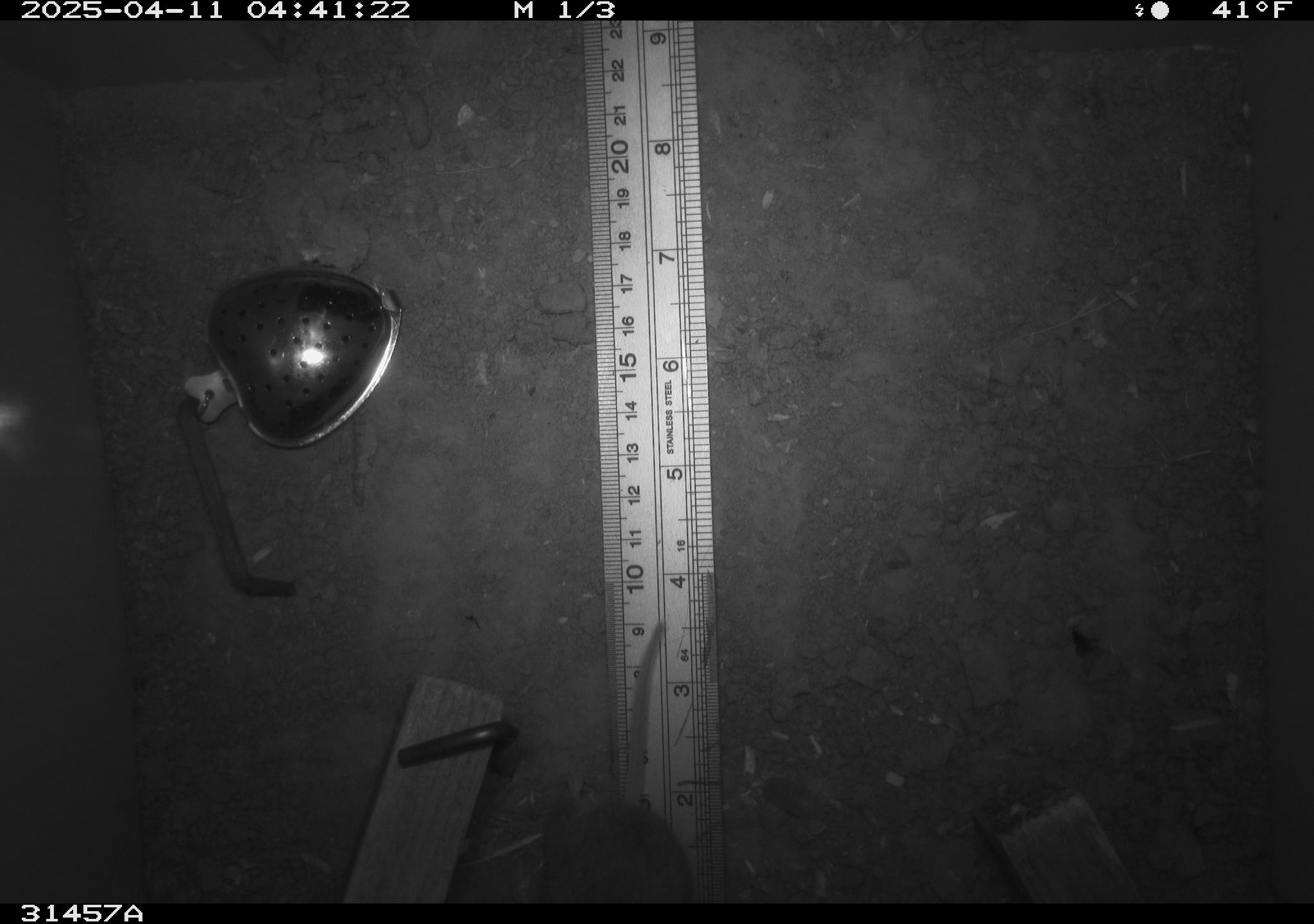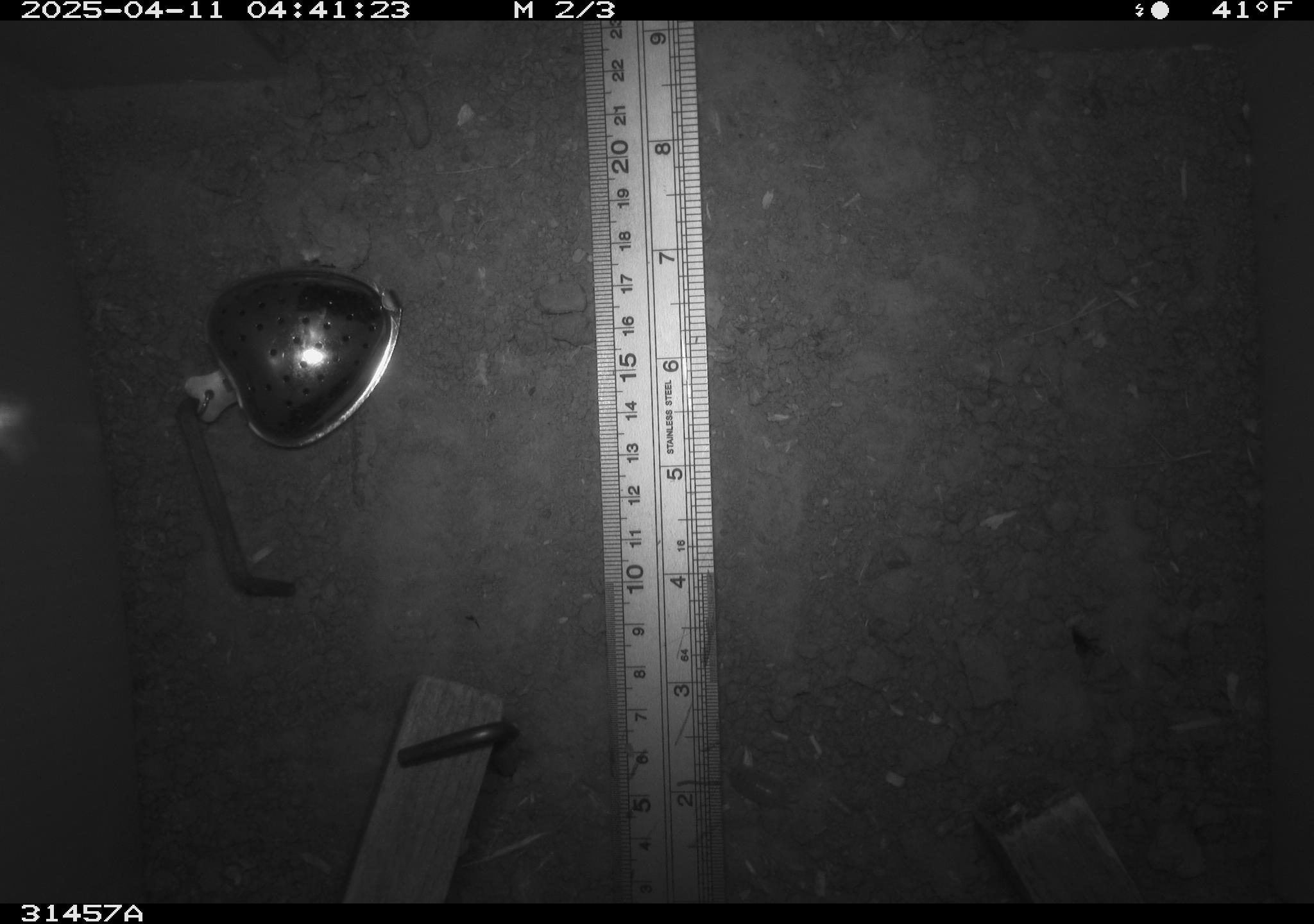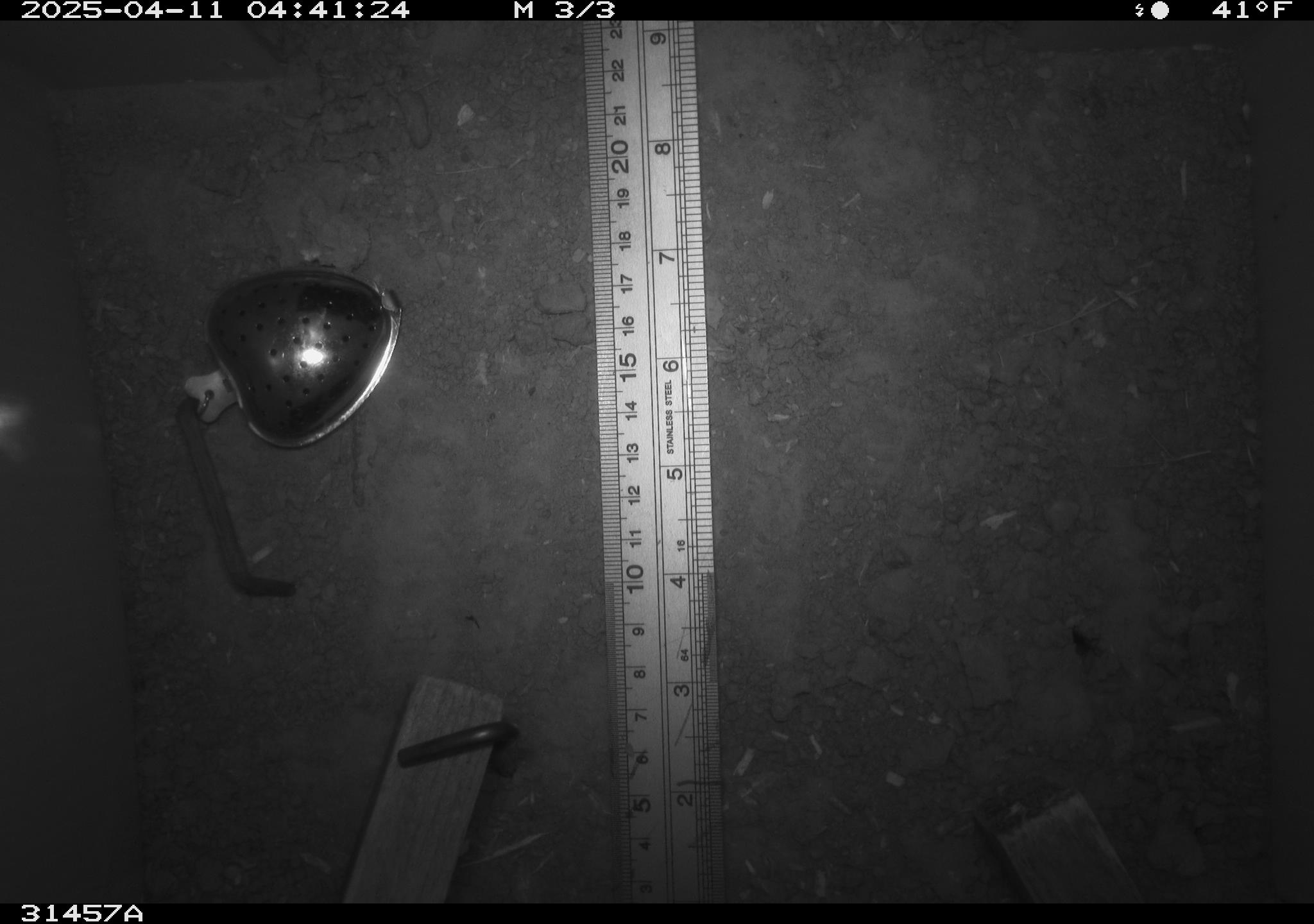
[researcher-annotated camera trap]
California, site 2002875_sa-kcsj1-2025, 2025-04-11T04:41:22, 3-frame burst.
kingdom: Animalia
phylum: Chordata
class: Mammalia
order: Rodentia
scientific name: Rodentia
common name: rodent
Rodent (Rodentia).